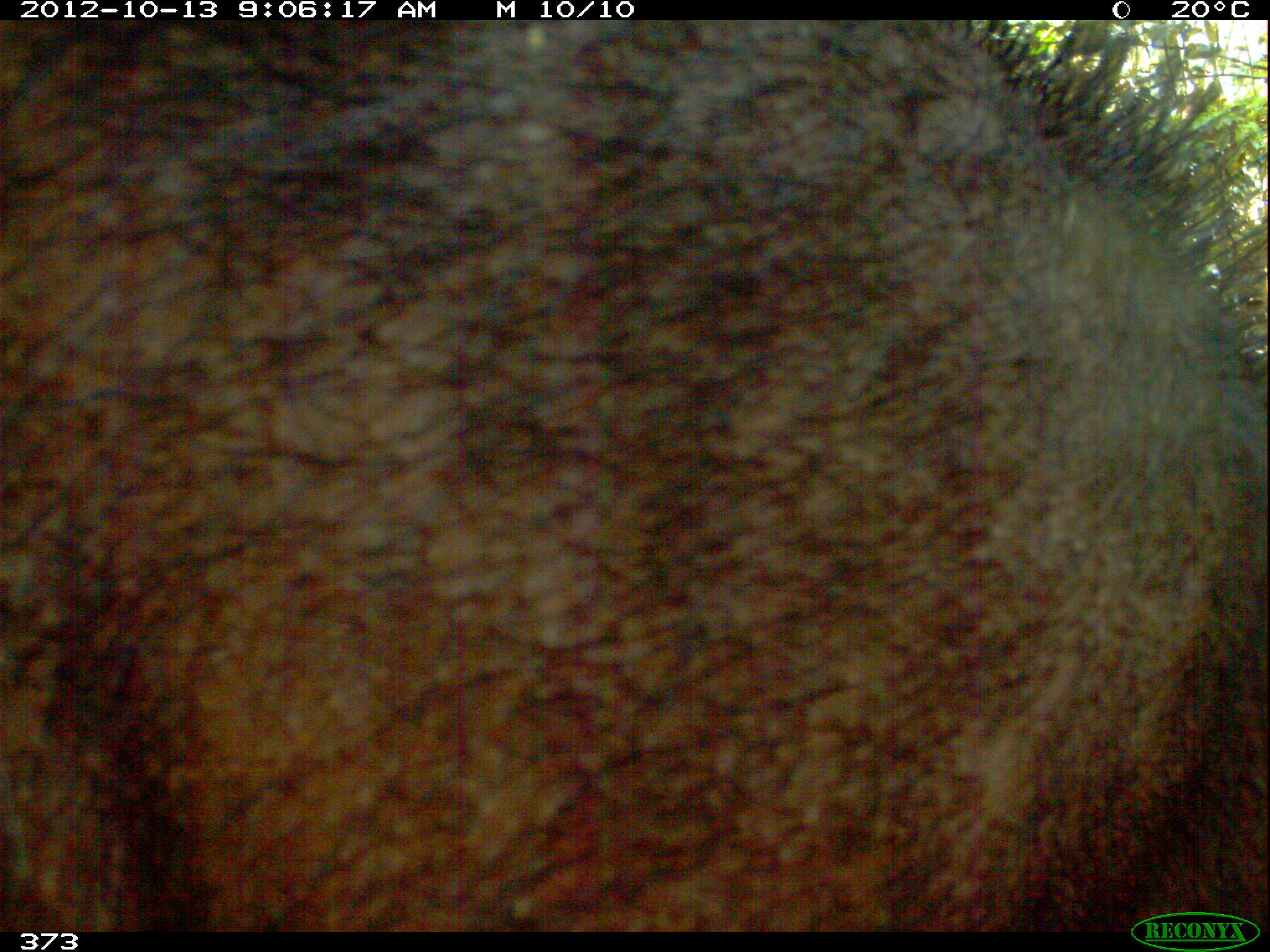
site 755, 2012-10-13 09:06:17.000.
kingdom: Animalia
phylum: Chordata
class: Mammalia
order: Artiodactyla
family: Tayassuidae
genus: Tayassu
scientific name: Tayassu pecari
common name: white-lipped peccary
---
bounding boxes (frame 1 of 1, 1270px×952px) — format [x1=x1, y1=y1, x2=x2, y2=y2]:
tayassu pecari: [x1=0, y1=21, x2=1265, y2=932]